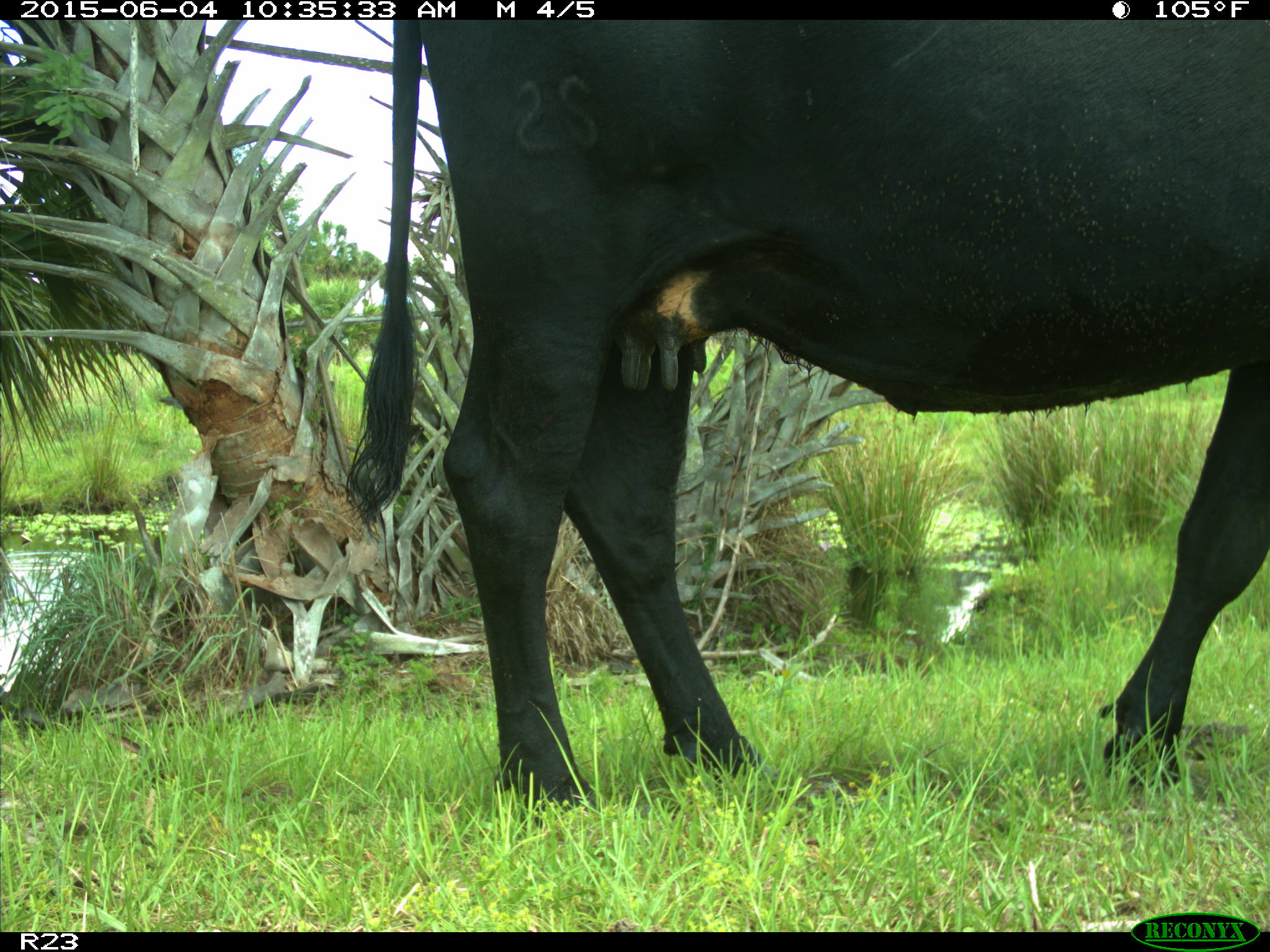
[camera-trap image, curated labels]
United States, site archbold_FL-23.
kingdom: Animalia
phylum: Chordata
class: Mammalia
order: Artiodactyla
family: Bovidae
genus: Bos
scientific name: Bos taurus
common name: domestic cow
Bos taurus (domestic cow).